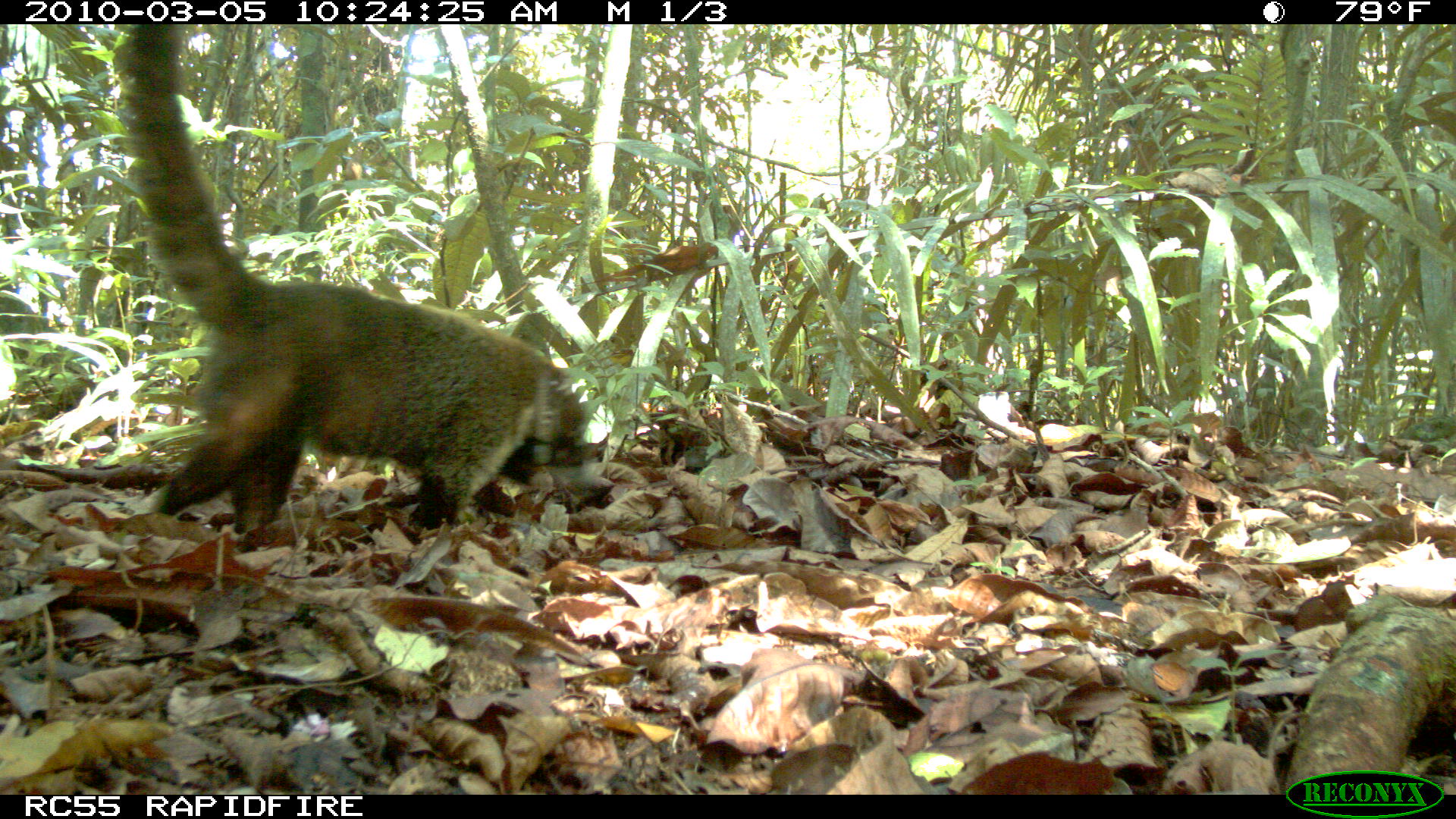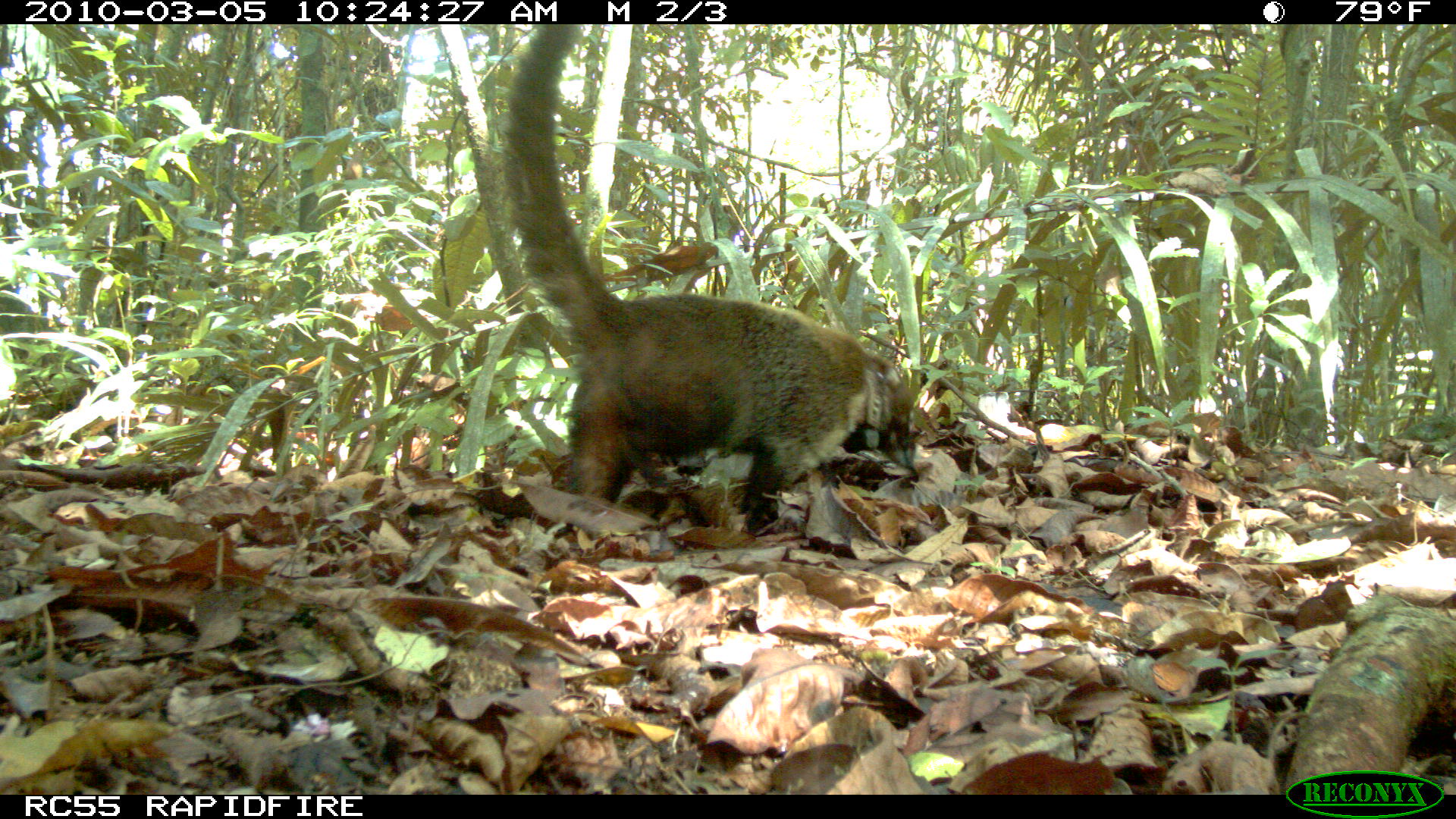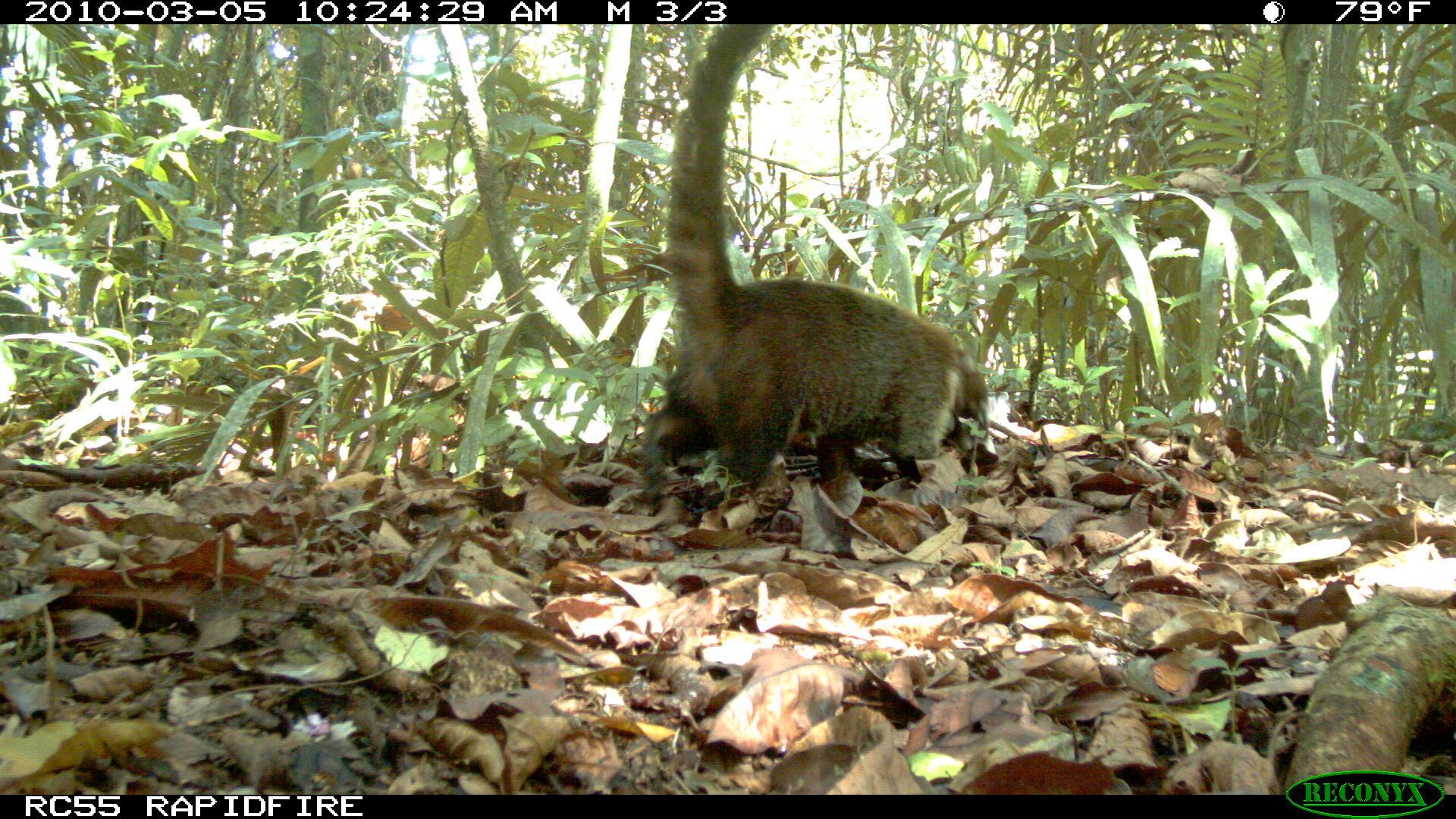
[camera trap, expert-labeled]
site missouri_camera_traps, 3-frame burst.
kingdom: Animalia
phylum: Chordata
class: Mammalia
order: Carnivora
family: Procyonidae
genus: Nasua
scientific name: Nasua narica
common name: white-nosed coati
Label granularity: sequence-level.